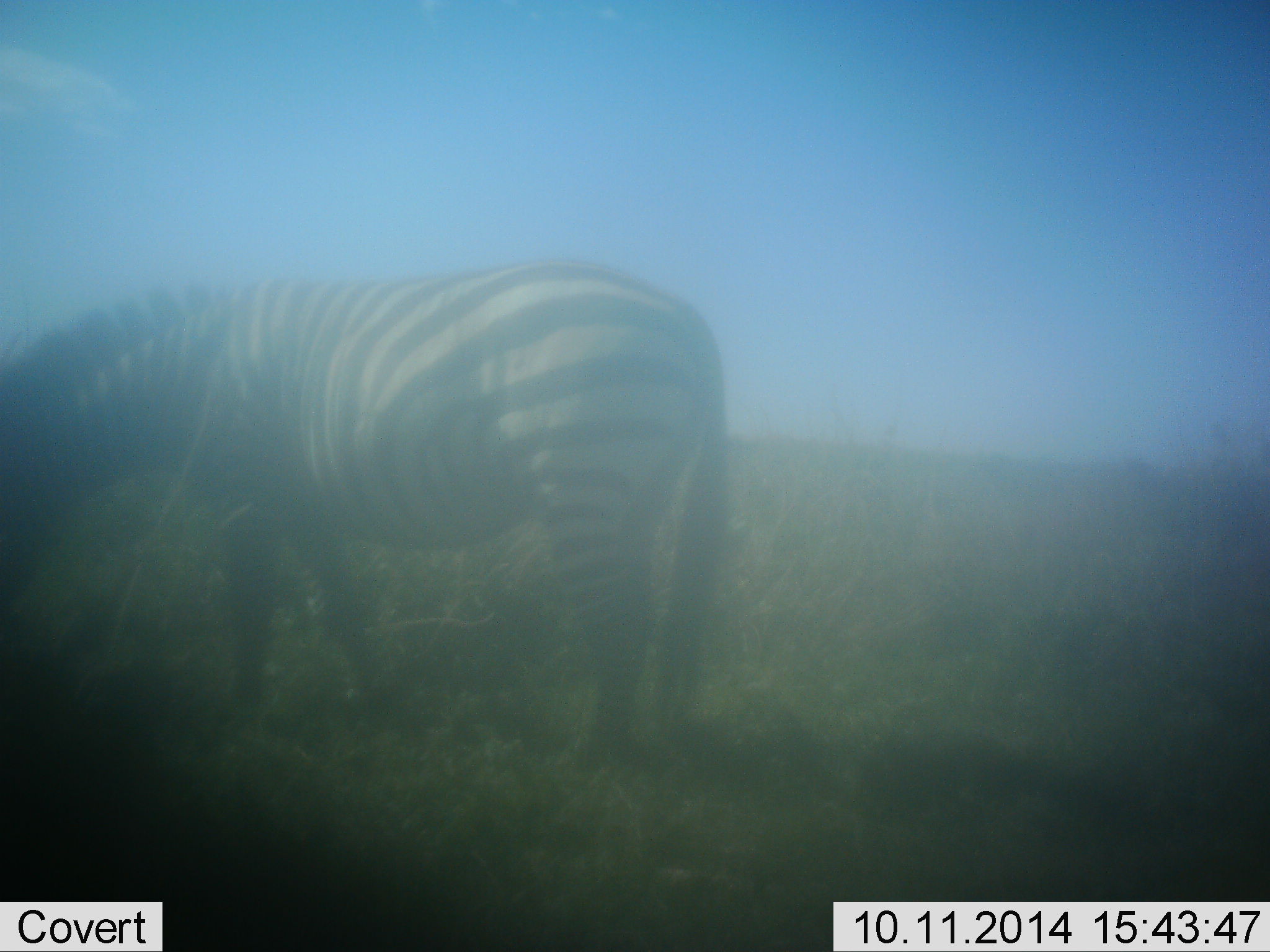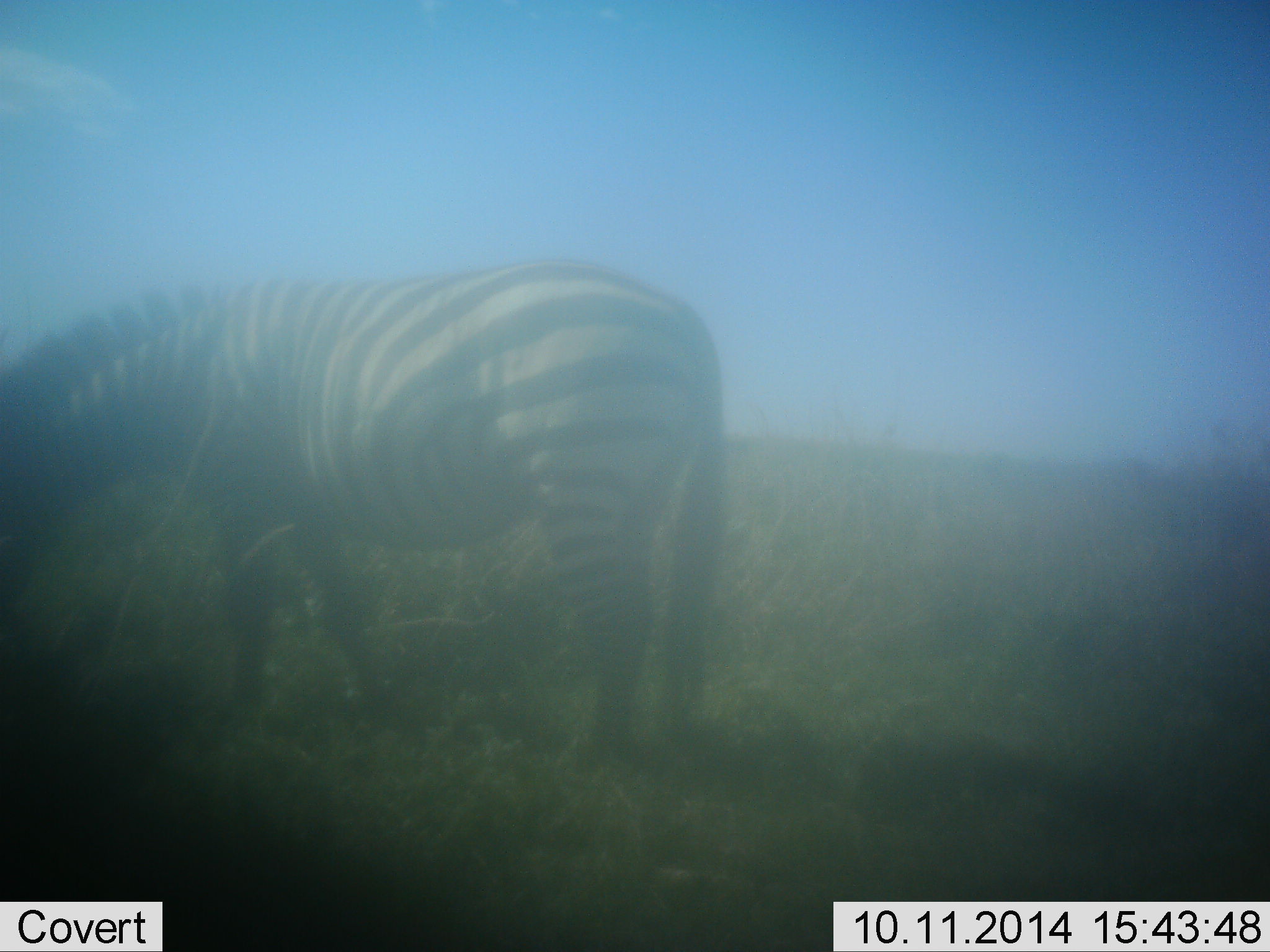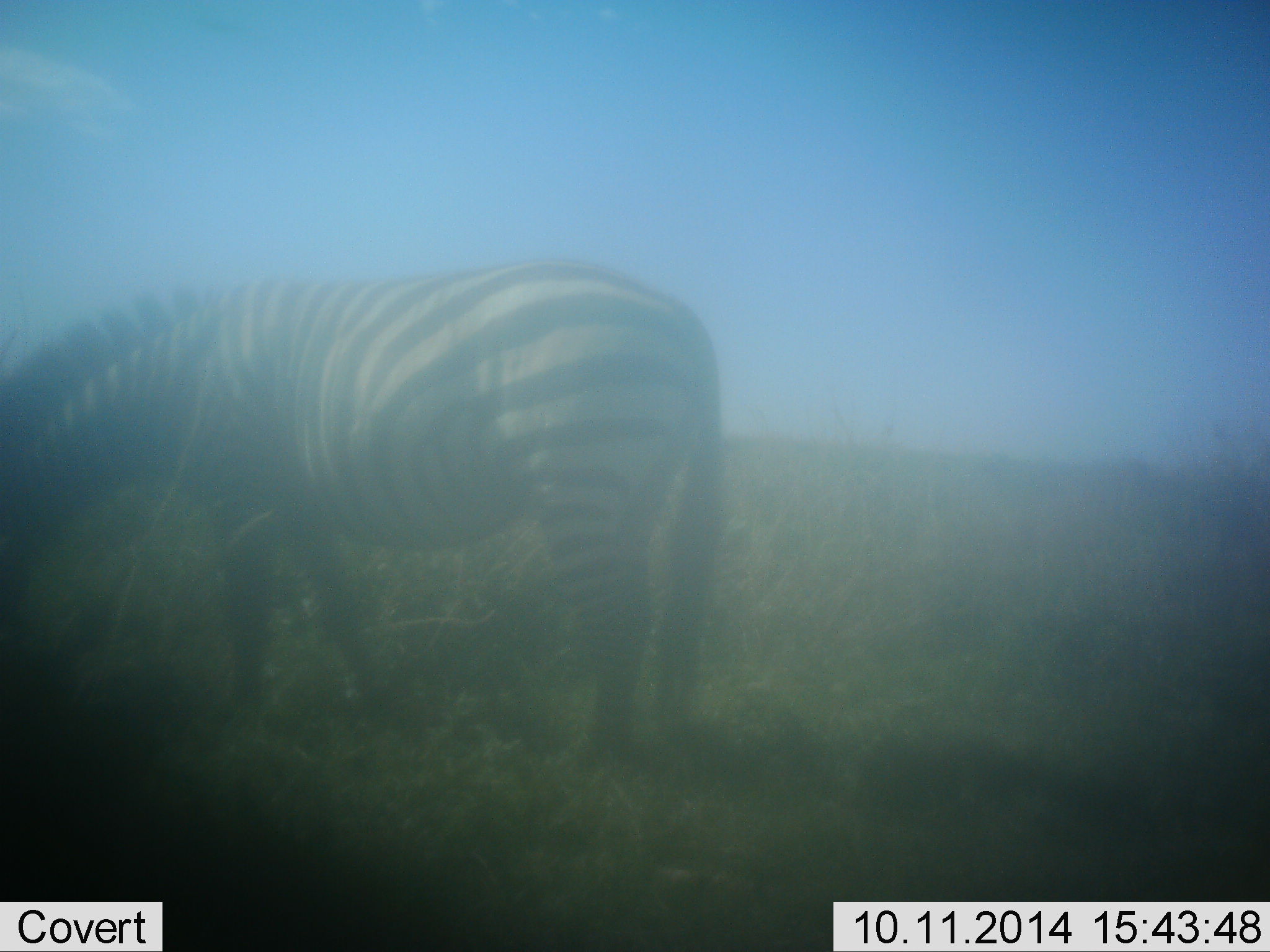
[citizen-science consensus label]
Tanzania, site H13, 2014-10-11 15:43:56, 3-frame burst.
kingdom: Animalia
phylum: Chordata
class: Mammalia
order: Perissodactyla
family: Equidae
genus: Equus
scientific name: Equus quagga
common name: plains zebra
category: zebra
Zebra (plains zebra) (Equus quagga), count 1. Behavior (volunteer vote fractions): standing 38%, resting 0%, moving 0%, interacting 0%. Young present (vote fraction): 0%. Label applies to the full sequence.